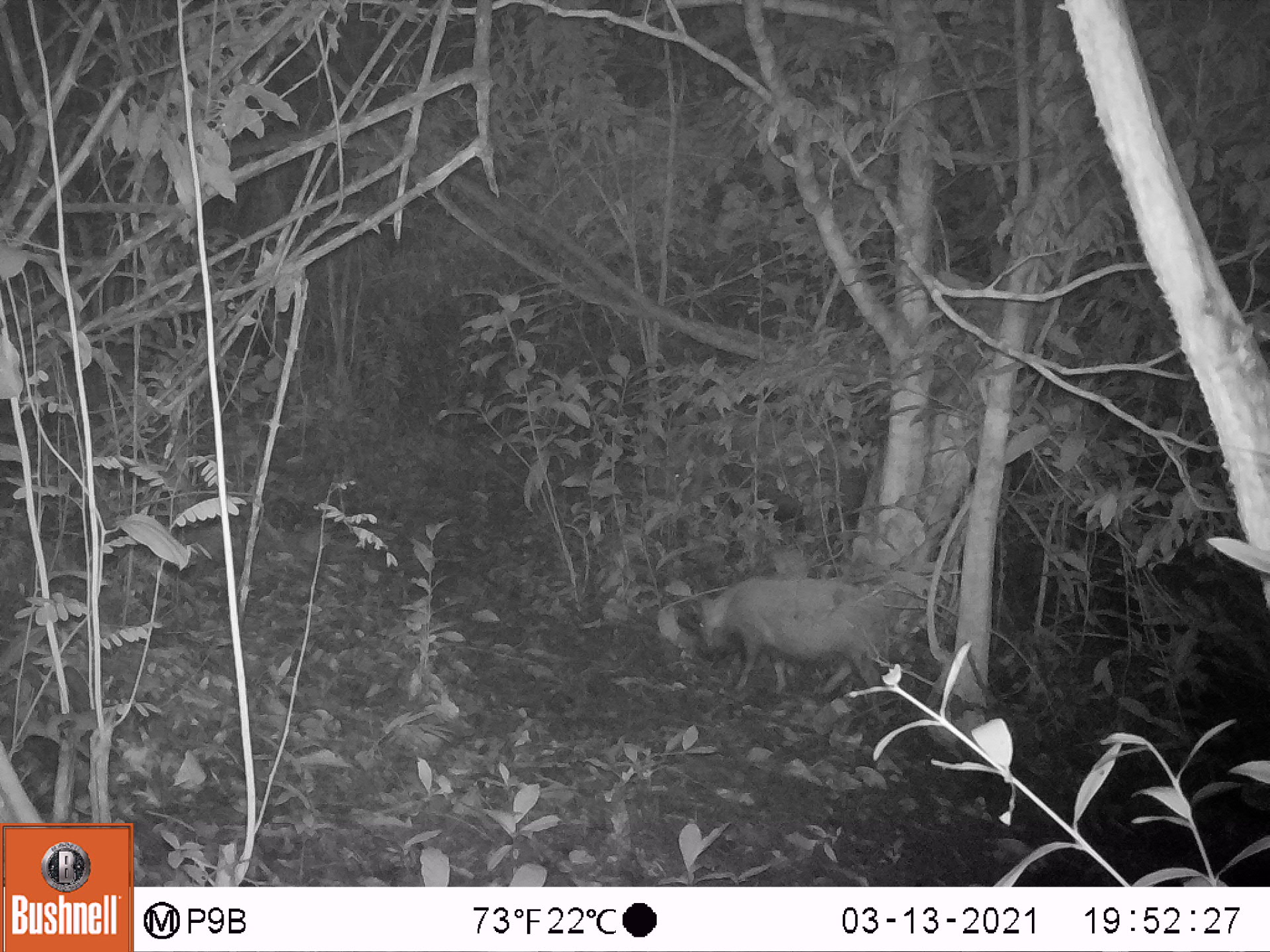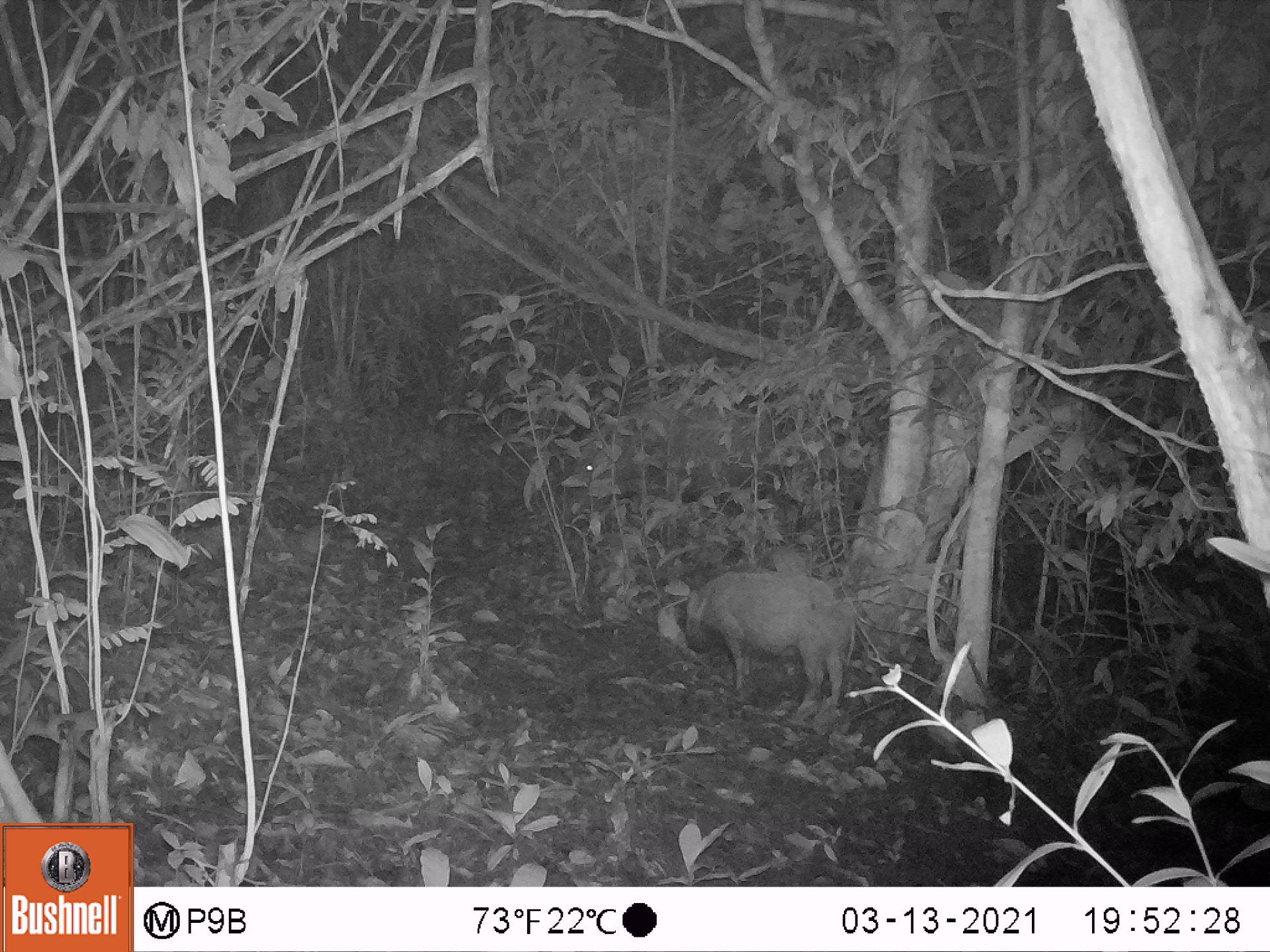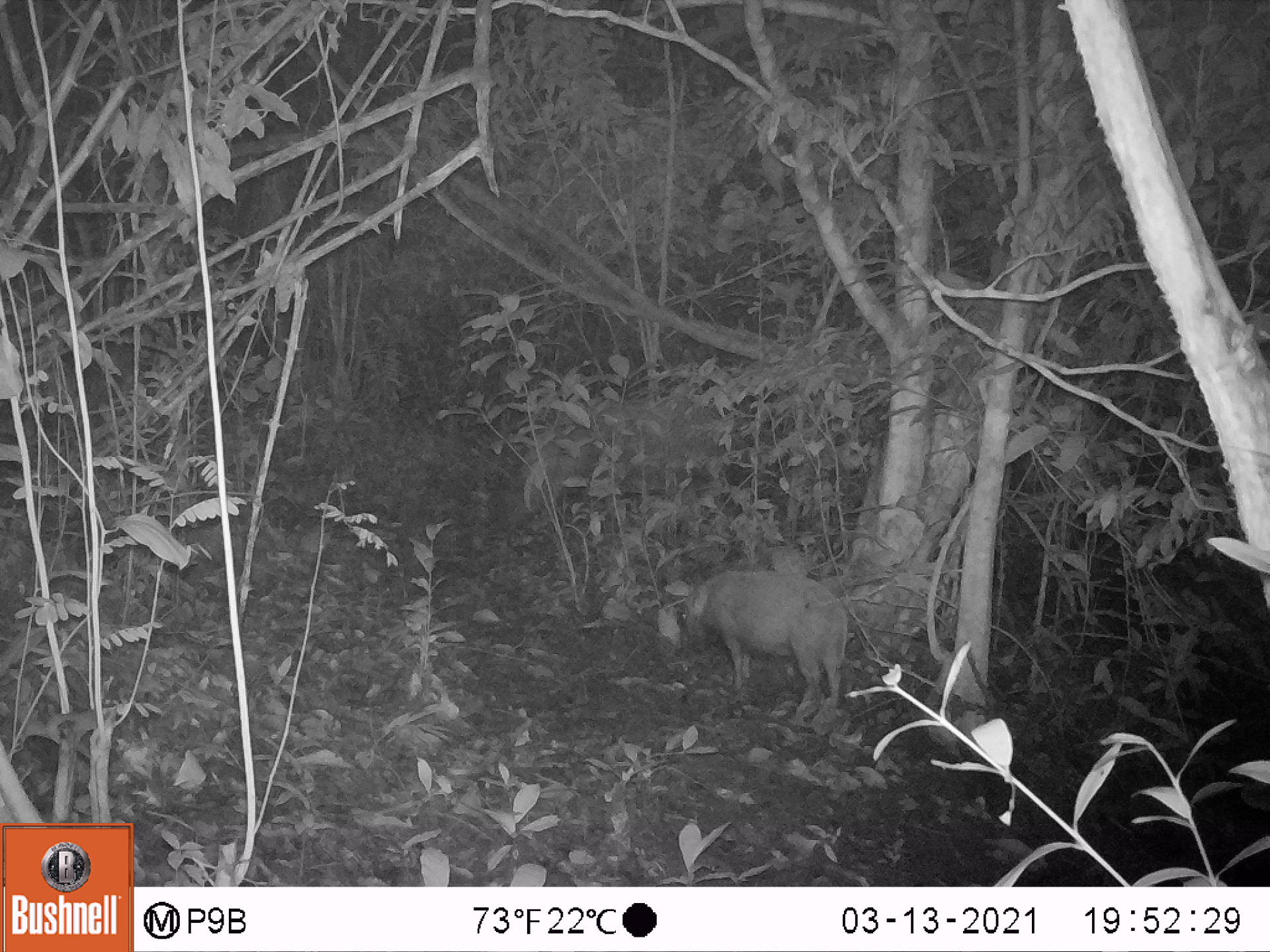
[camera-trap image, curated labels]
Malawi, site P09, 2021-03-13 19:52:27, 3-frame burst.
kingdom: Animalia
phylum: Chordata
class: Mammalia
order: Artiodactyla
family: Suidae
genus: Potamochoerus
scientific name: Potamochoerus larvatus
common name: bushpig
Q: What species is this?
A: Bushpig (Potamochoerus larvatus).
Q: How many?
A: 1.